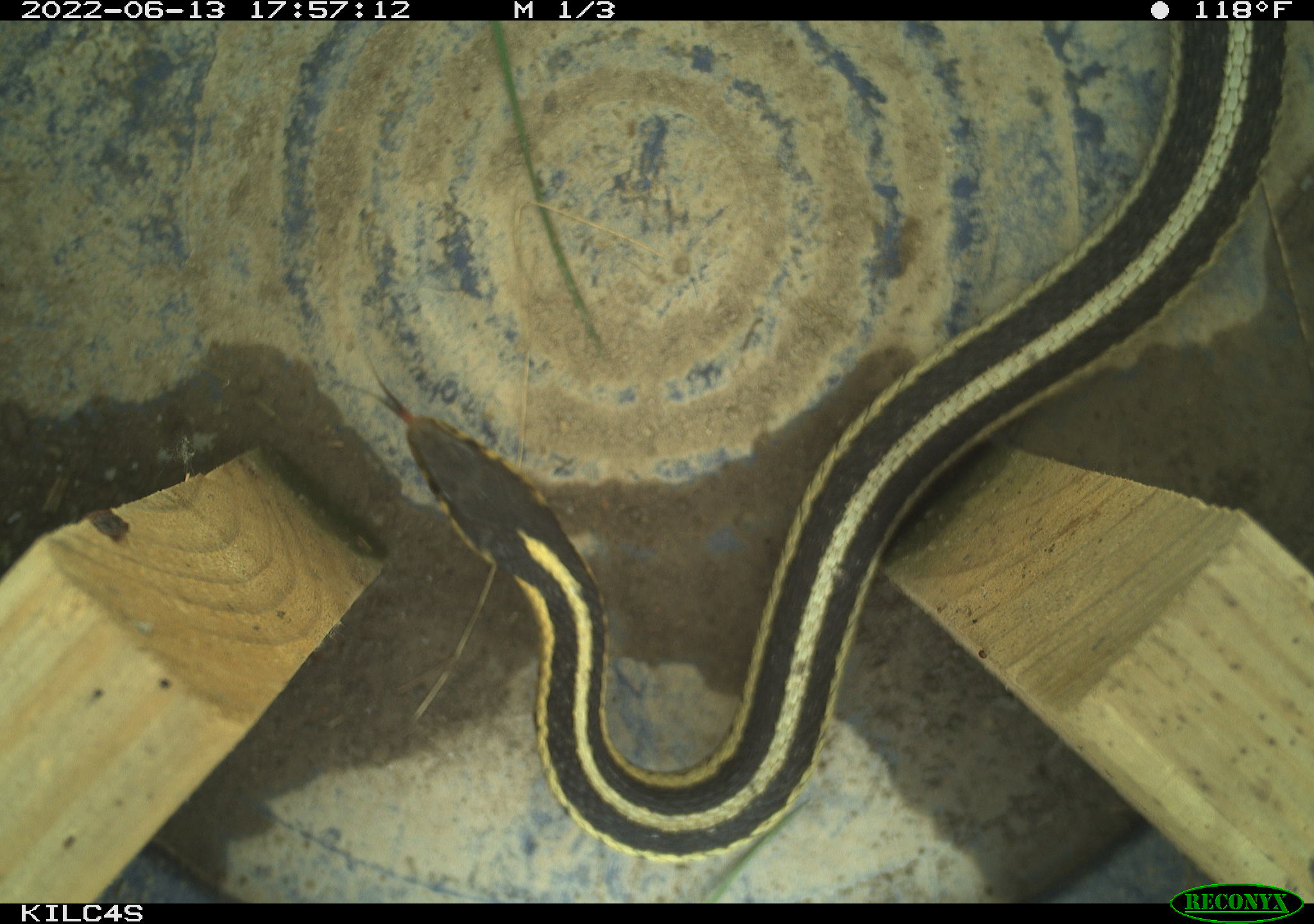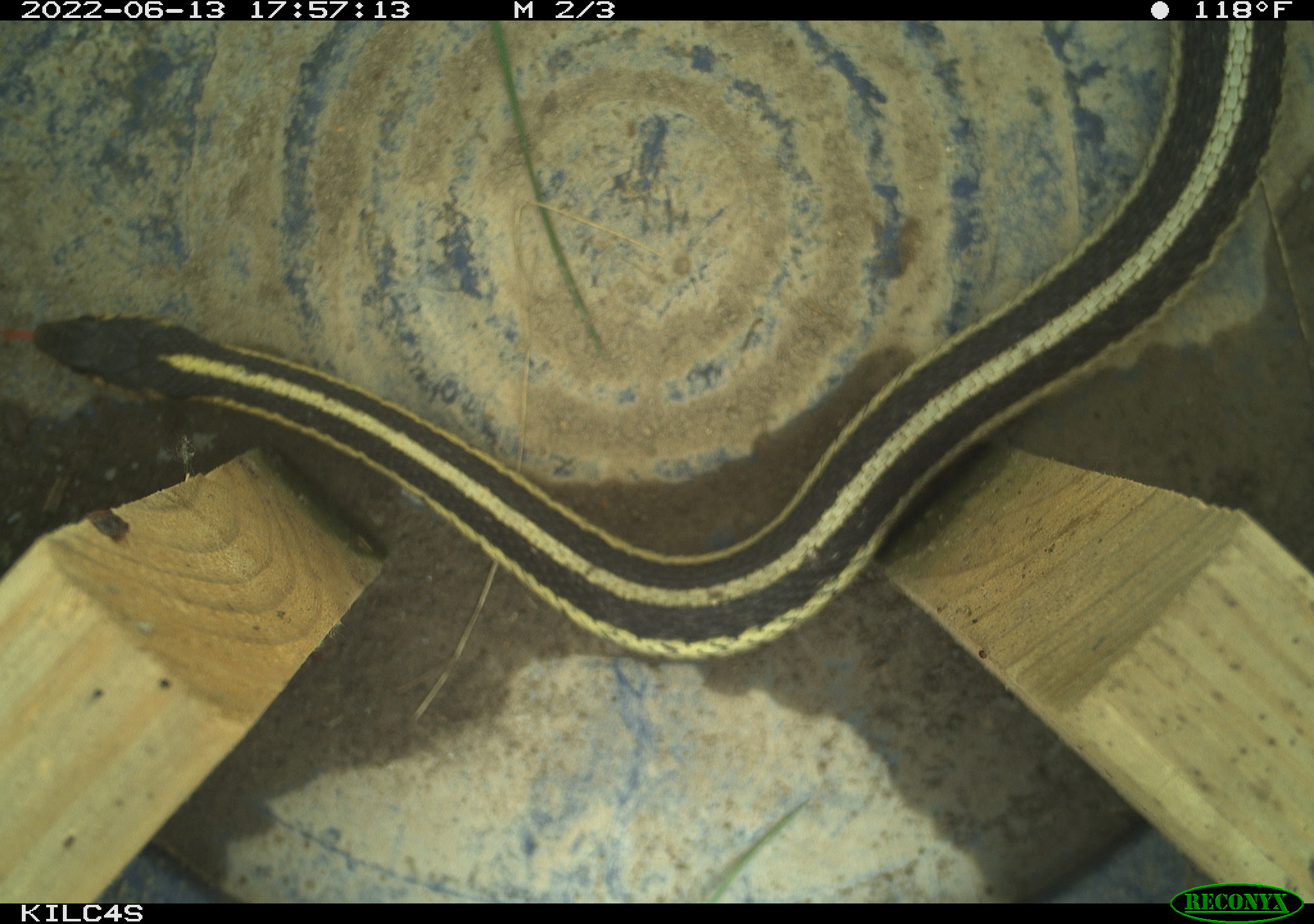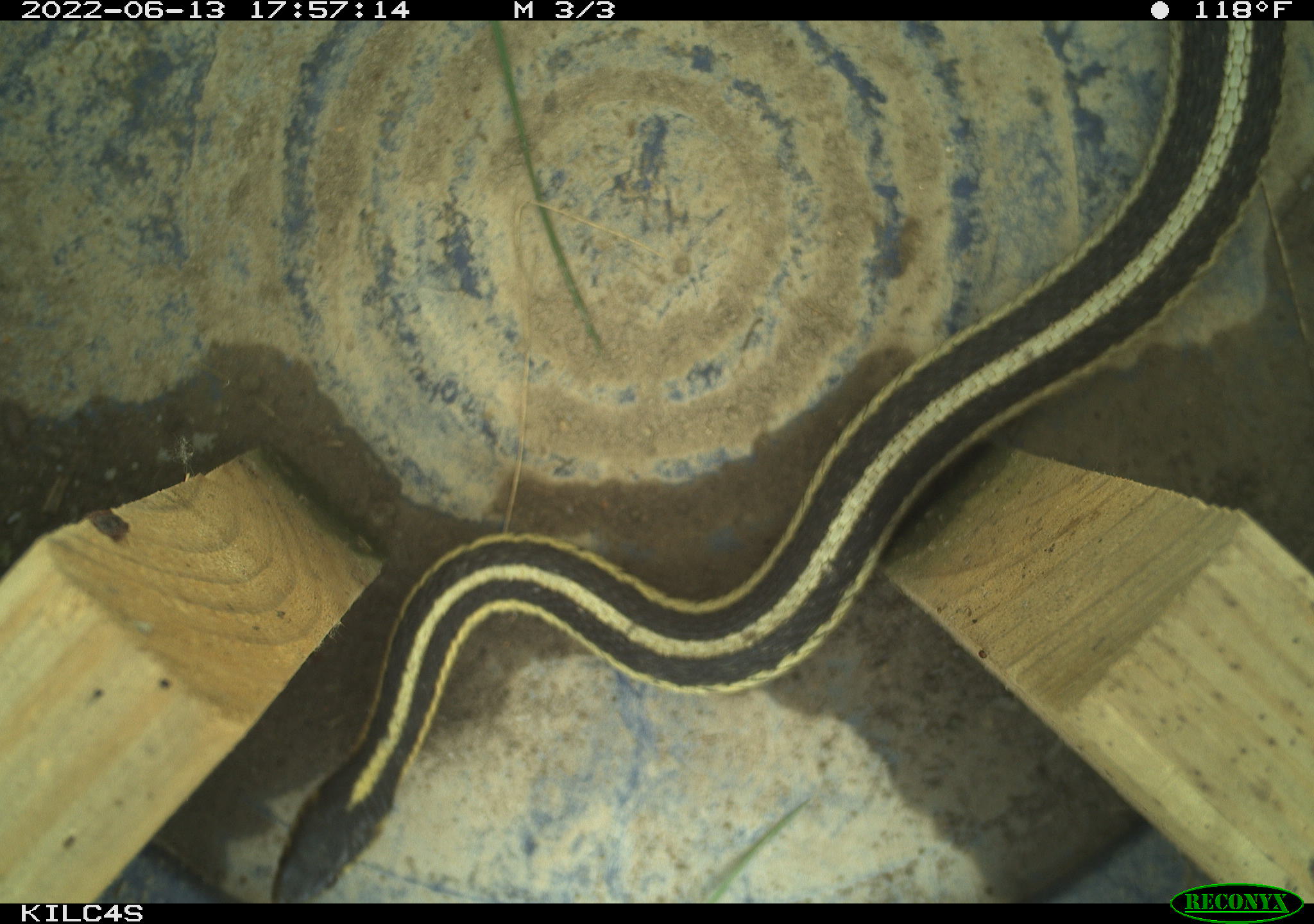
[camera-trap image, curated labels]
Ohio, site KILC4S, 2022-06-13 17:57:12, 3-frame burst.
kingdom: Animalia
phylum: Chordata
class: Reptilia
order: Squamata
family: Colubridae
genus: Thamnophis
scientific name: Thamnophis sirtalis sirtalis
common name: eastern gartersnake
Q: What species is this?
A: Eastern gartersnake (Thamnophis sirtalis sirtalis).